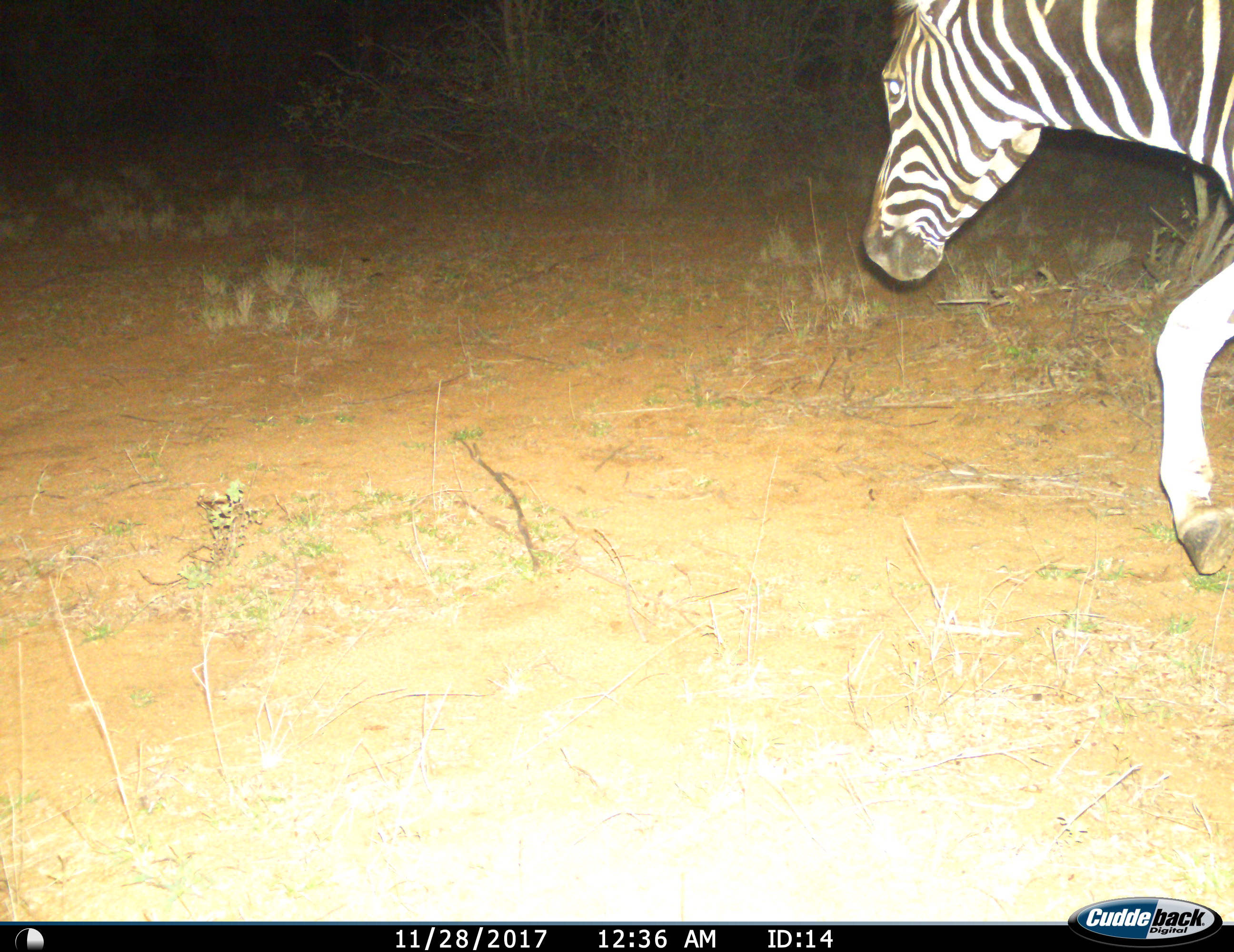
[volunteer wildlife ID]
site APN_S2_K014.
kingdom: Animalia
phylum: Chordata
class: Mammalia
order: Perissodactyla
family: Equidae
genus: Equus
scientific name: Equus quagga burchellii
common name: burchell's zebra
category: zebraburchells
Zebraburchells (burchell's zebra) (Equus quagga burchellii), count 1. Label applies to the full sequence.